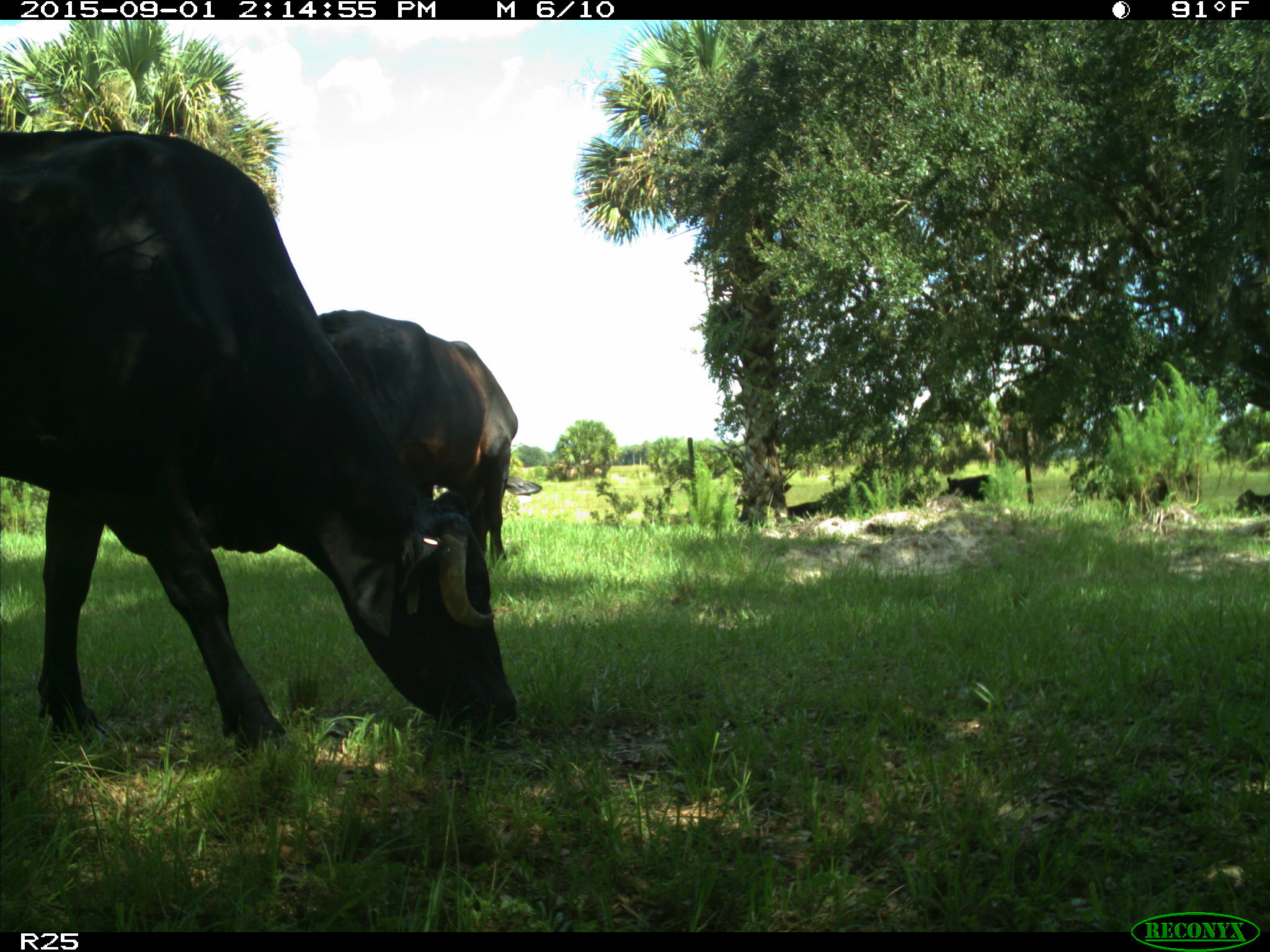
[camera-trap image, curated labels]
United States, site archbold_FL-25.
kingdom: Animalia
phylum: Chordata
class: Mammalia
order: Artiodactyla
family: Bovidae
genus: Bos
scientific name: Bos taurus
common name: domestic cow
Bos taurus (domestic cow).